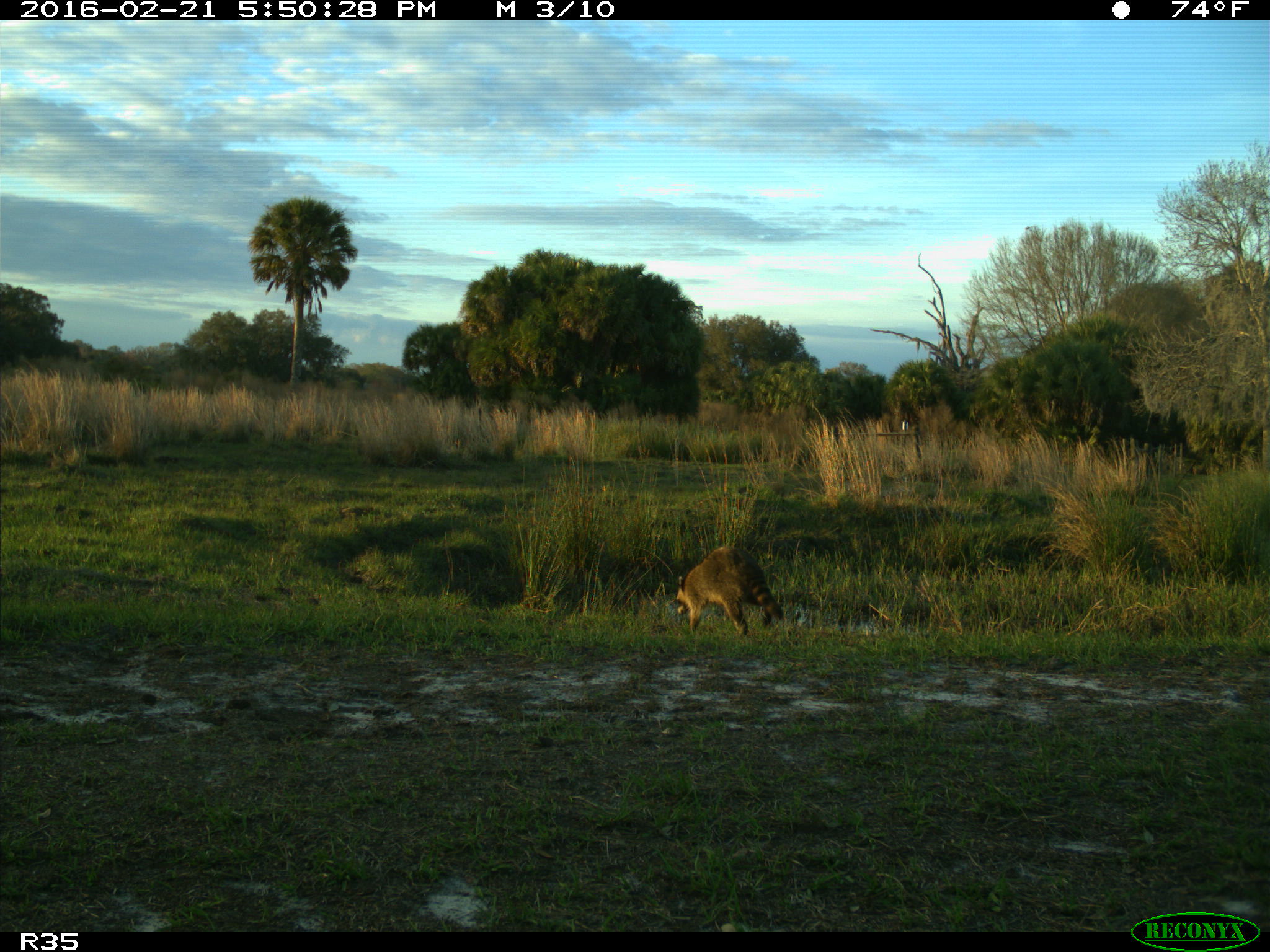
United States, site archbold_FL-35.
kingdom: Animalia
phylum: Chordata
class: Mammalia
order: Carnivora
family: Procyonidae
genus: Procyon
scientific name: Procyon lotor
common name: common raccoon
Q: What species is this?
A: Procyon lotor (common raccoon).